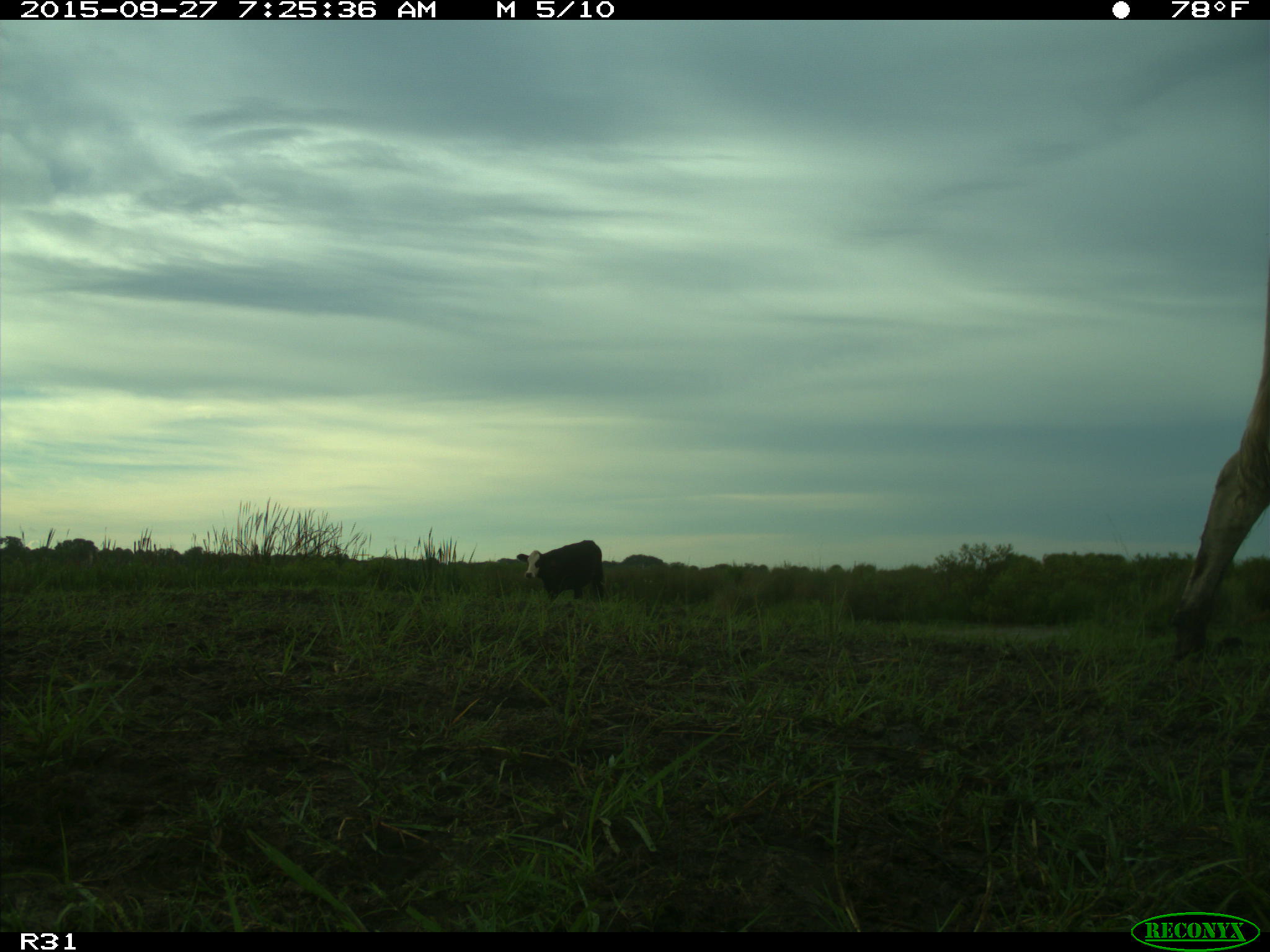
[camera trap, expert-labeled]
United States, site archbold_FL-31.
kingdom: Animalia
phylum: Chordata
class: Mammalia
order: Artiodactyla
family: Bovidae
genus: Bos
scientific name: Bos taurus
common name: domestic cow